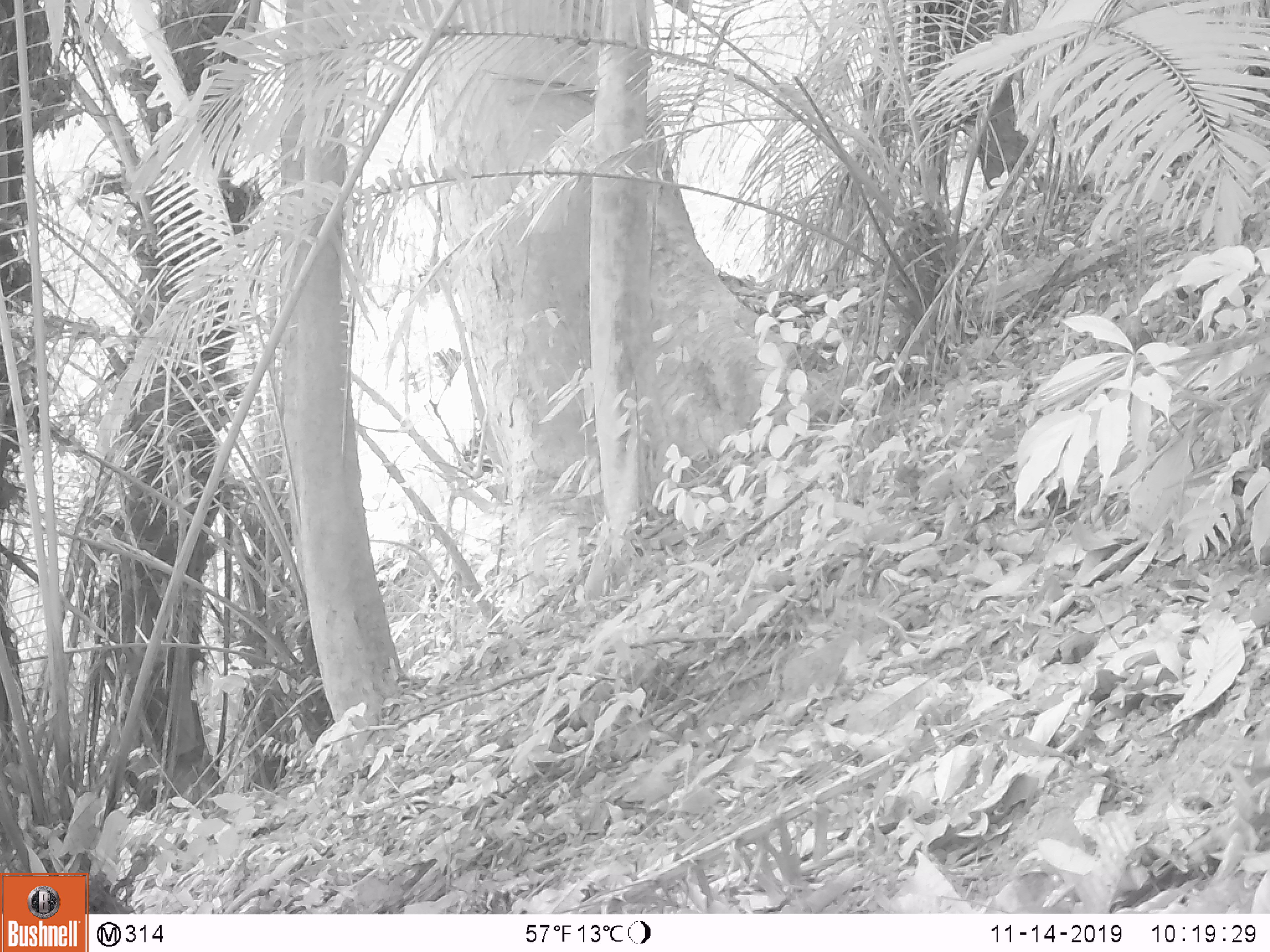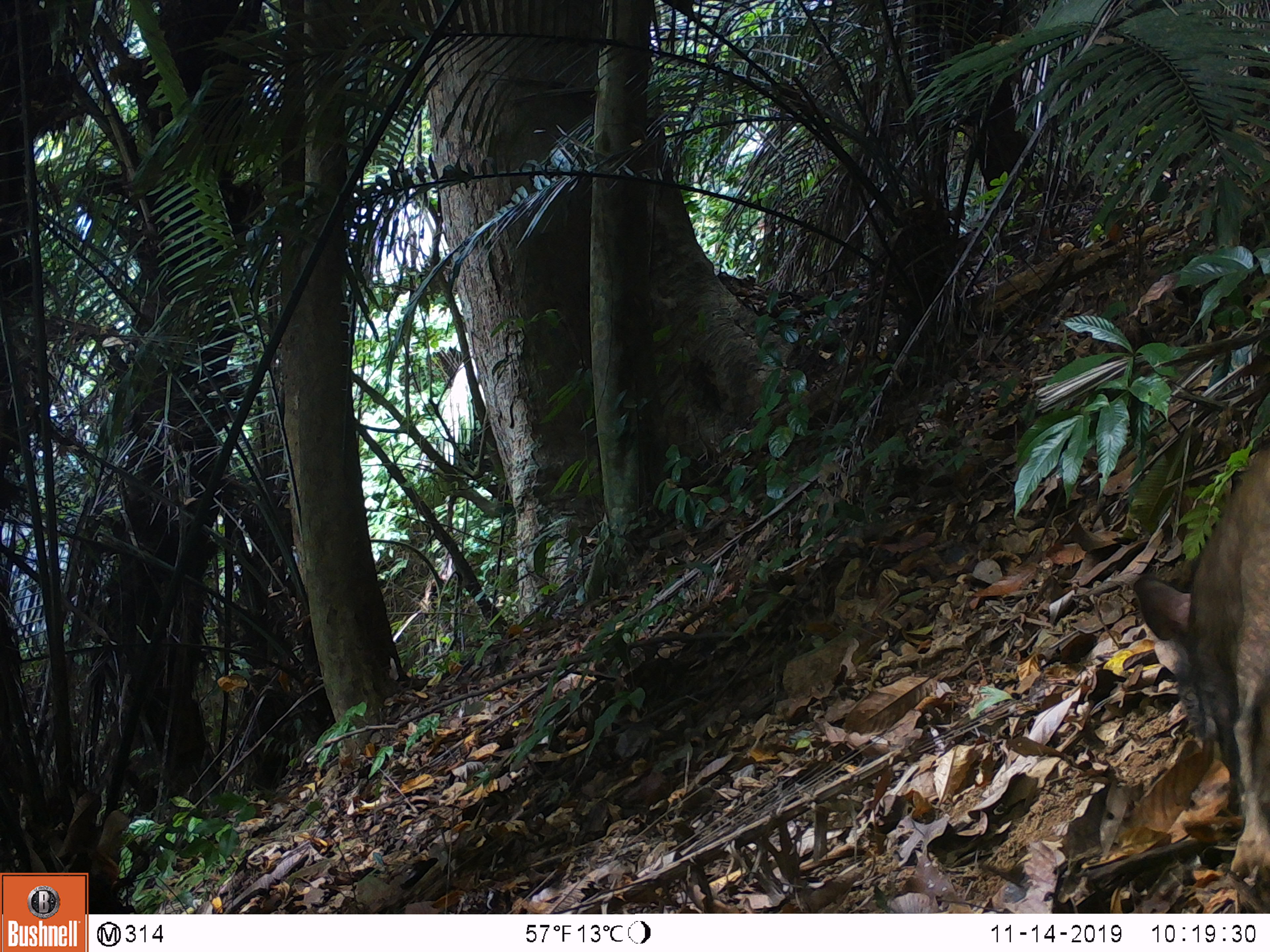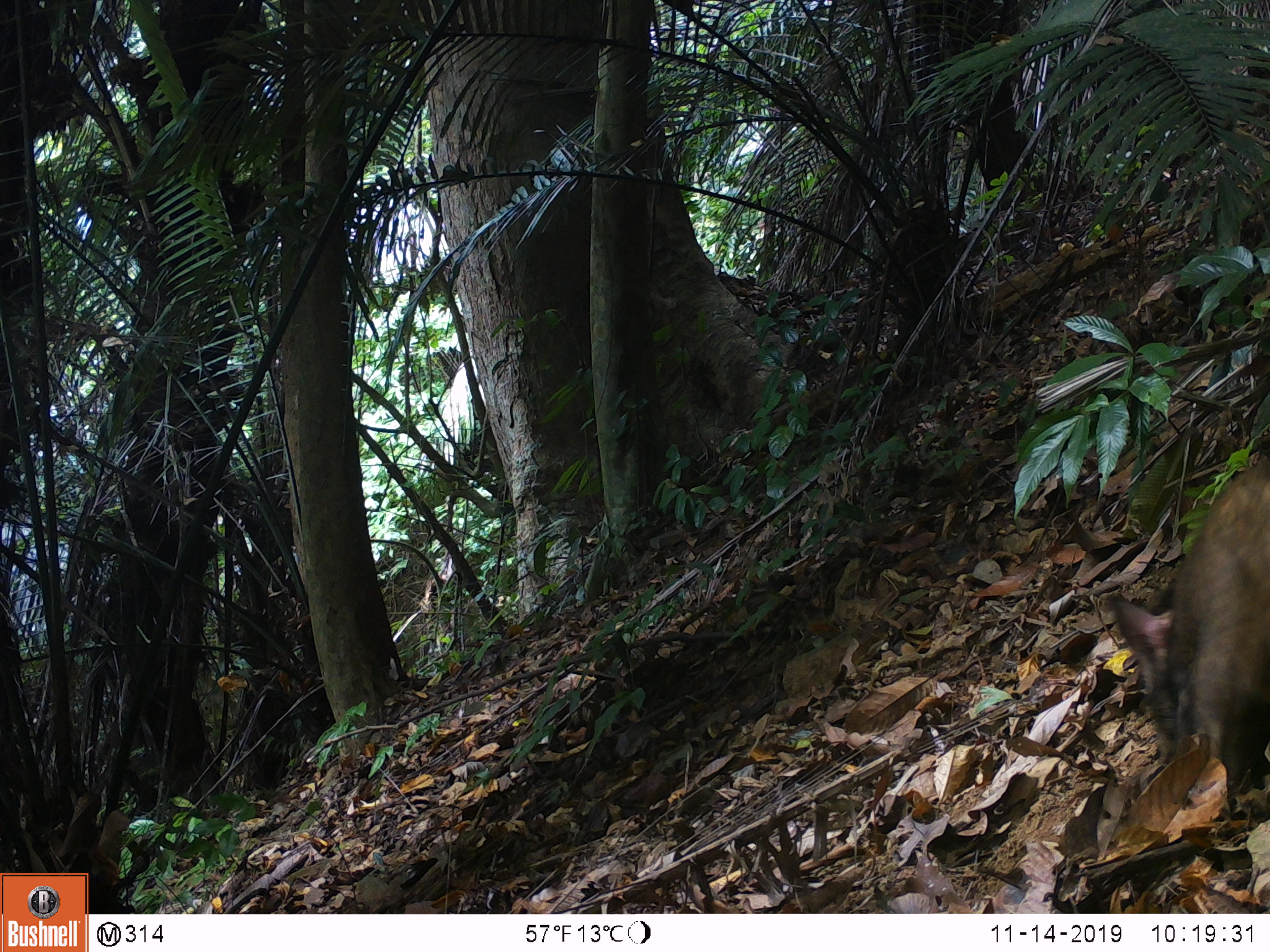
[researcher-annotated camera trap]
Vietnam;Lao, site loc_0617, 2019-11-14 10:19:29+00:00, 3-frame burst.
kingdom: Animalia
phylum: Chordata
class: Mammalia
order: Artiodactyla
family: Suidae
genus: Sus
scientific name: Sus scrofa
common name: eurasian wild pig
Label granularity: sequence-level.